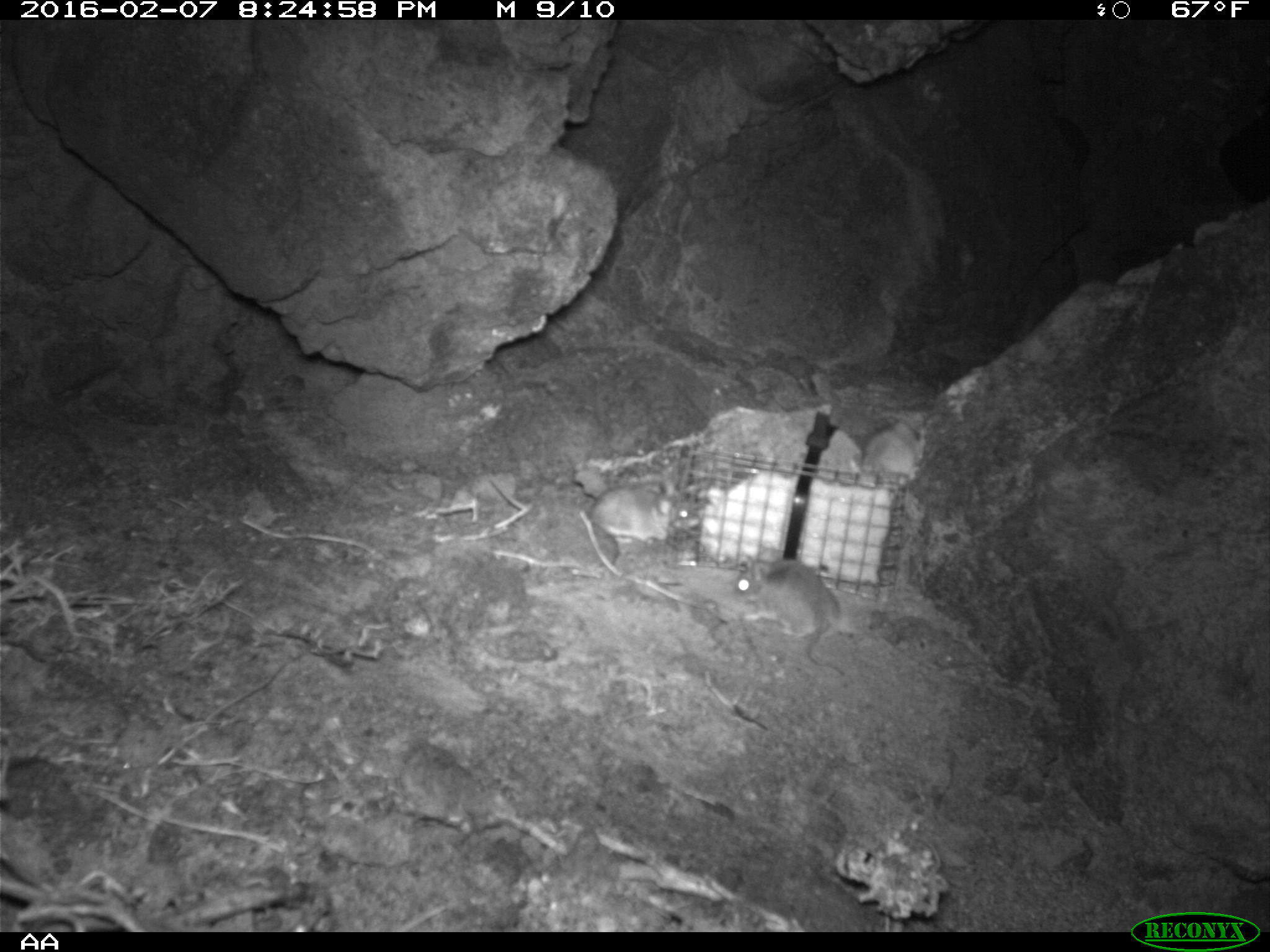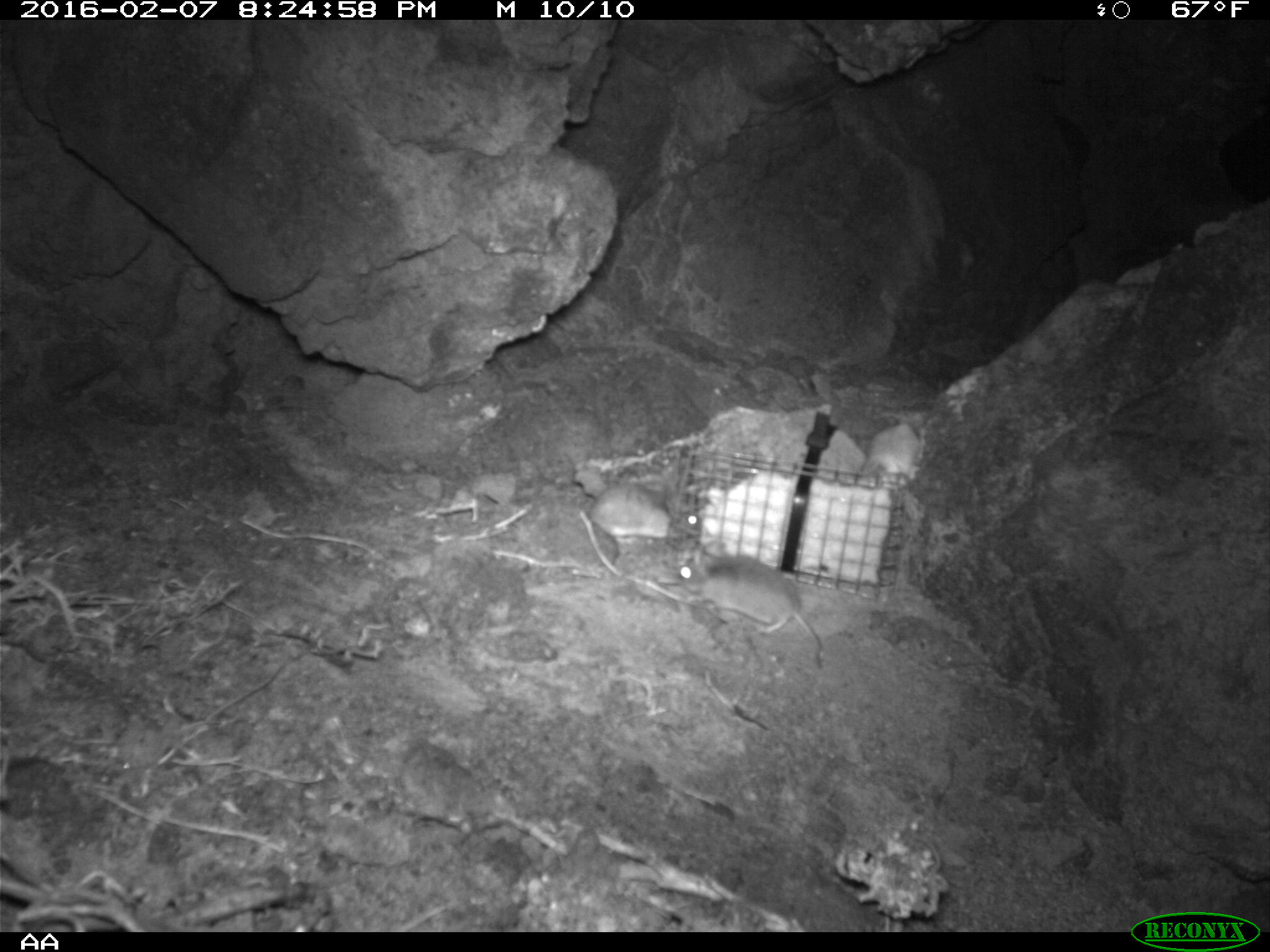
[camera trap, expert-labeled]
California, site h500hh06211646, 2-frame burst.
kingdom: Animalia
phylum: Chordata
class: Mammalia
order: Rodentia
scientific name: Rodentia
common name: rodent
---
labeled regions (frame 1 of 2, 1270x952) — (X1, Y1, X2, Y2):
rodent: (733, 555, 843, 677); (494, 475, 673, 547)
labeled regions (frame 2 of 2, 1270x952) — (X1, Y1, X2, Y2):
rodent: (675, 542, 824, 669); (591, 480, 699, 545); (857, 424, 921, 478)